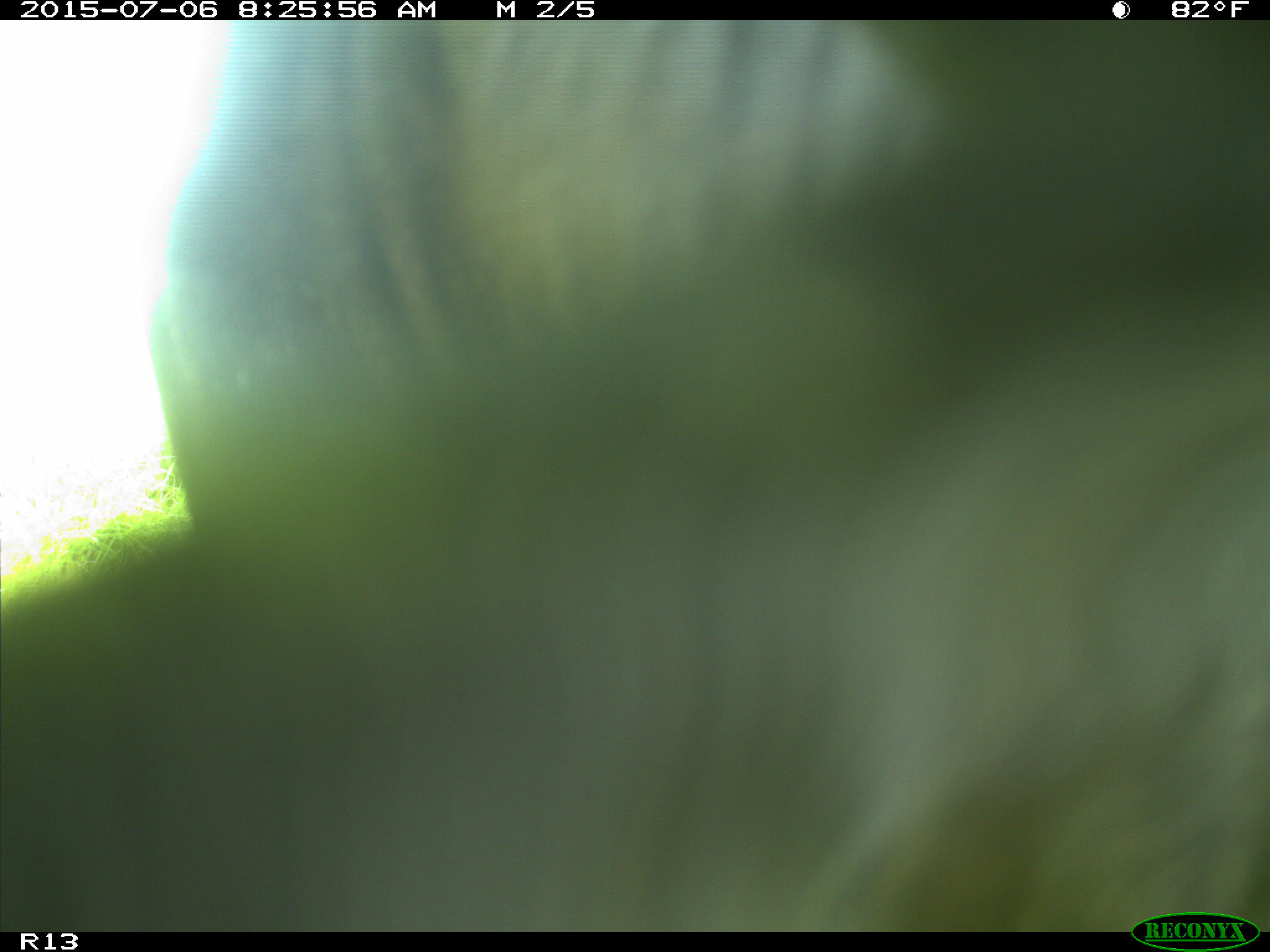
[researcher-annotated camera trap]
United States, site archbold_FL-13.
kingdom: Animalia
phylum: Chordata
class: Mammalia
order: Artiodactyla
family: Bovidae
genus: Bos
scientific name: Bos taurus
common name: domestic cow